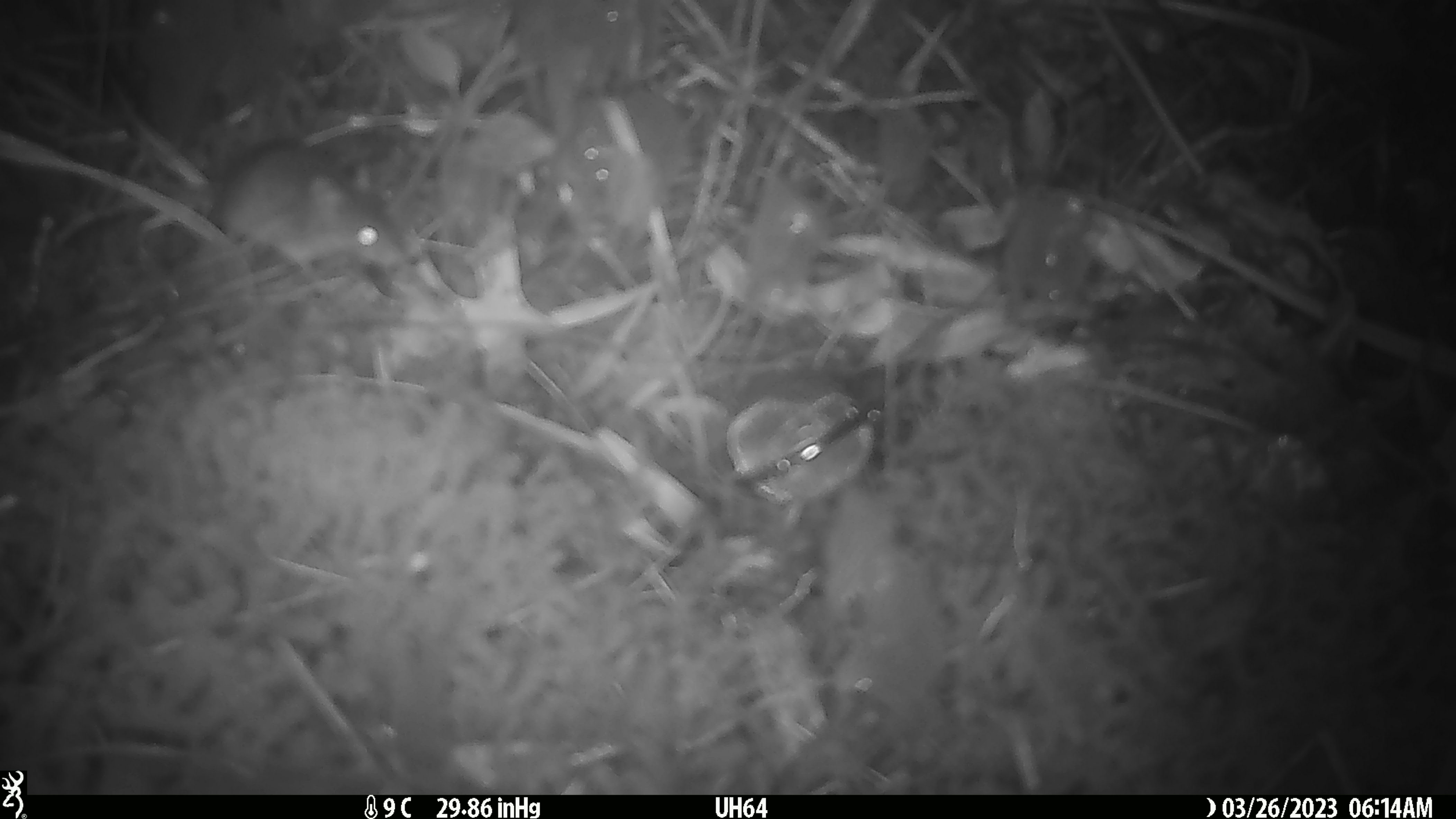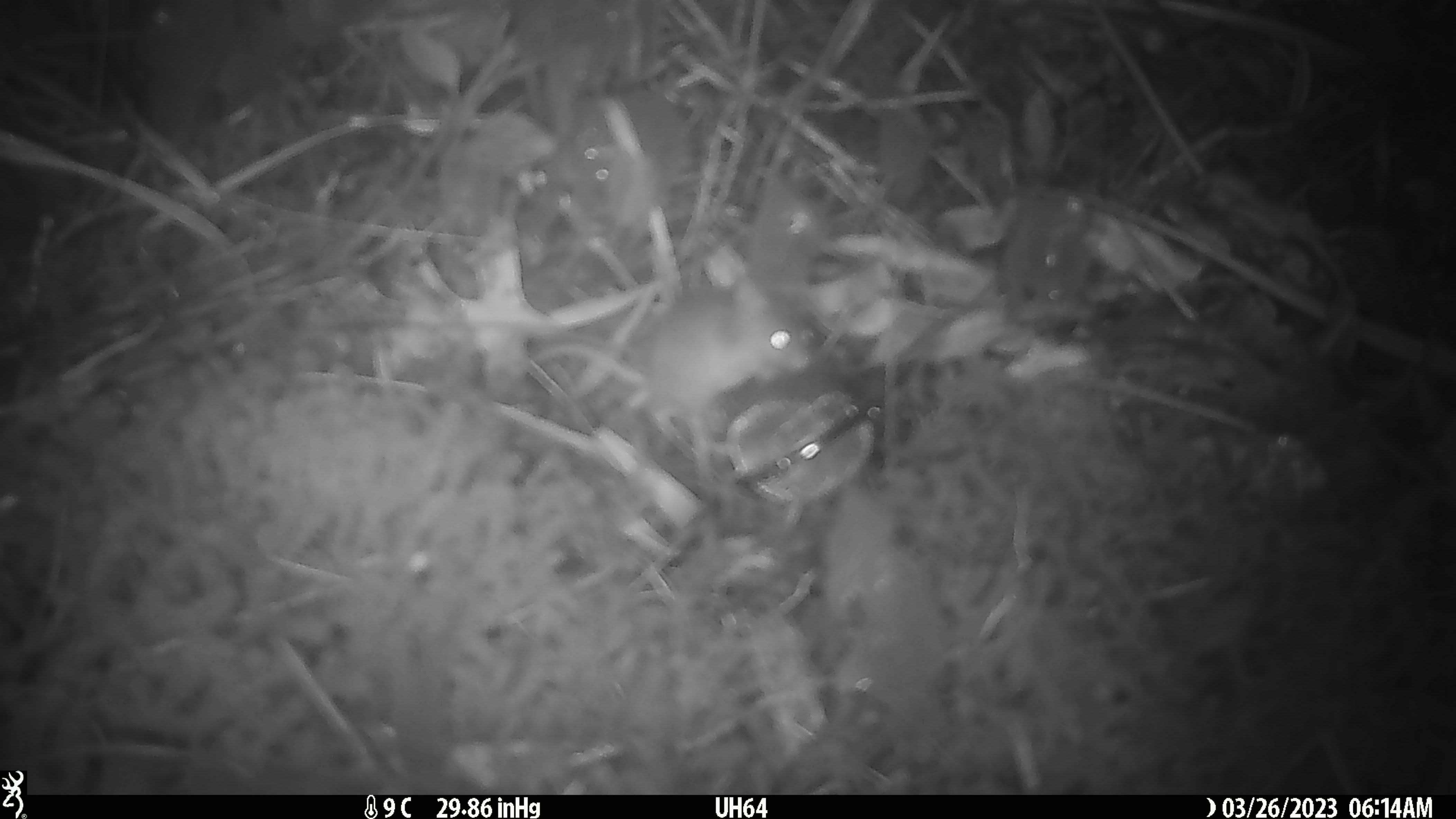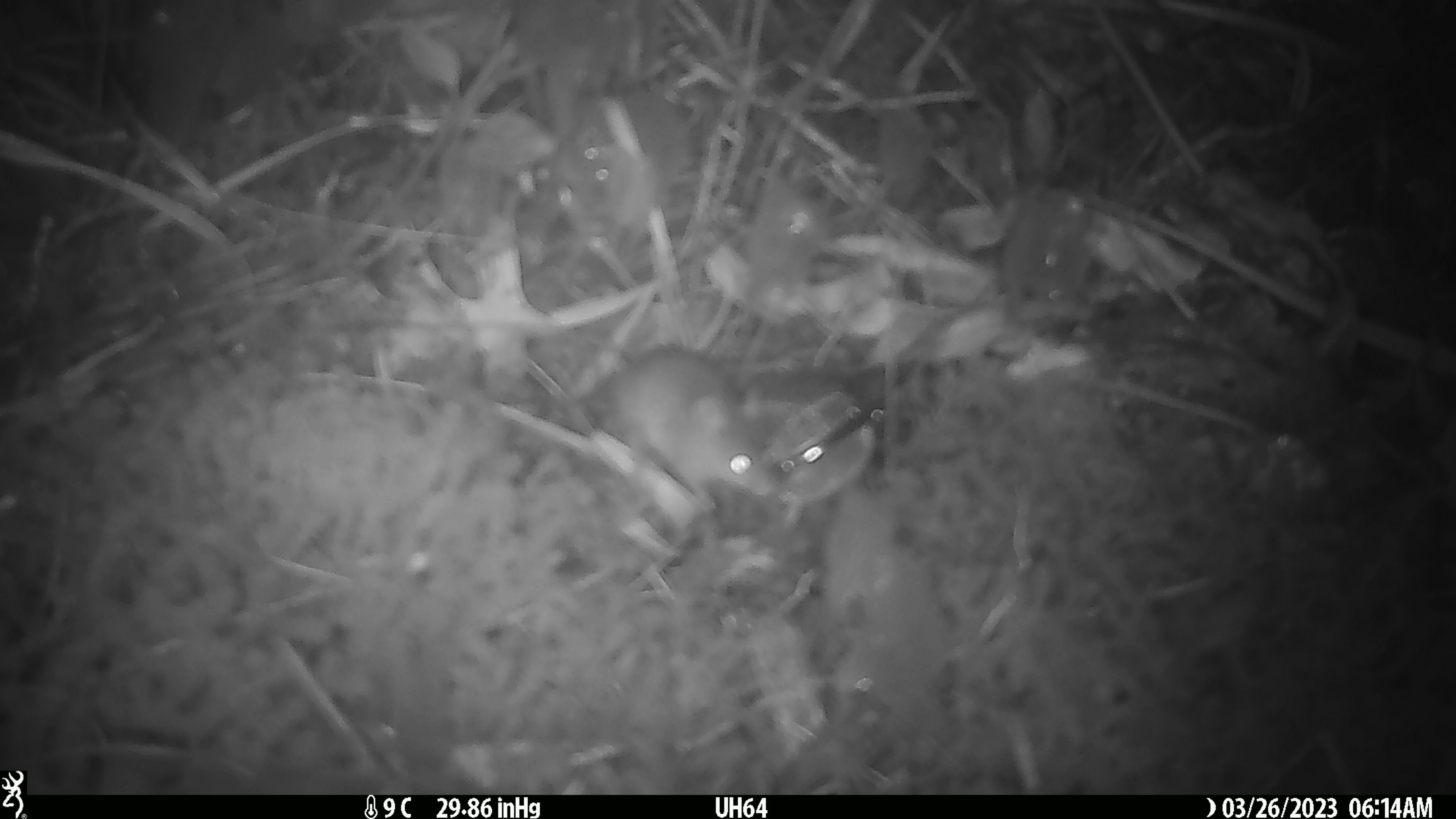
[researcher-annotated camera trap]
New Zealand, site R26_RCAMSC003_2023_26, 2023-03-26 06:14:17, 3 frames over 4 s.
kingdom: Animalia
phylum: Chordata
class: Mammalia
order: Rodentia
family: Muridae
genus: Mus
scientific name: Mus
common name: mouse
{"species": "mouse (Mus)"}